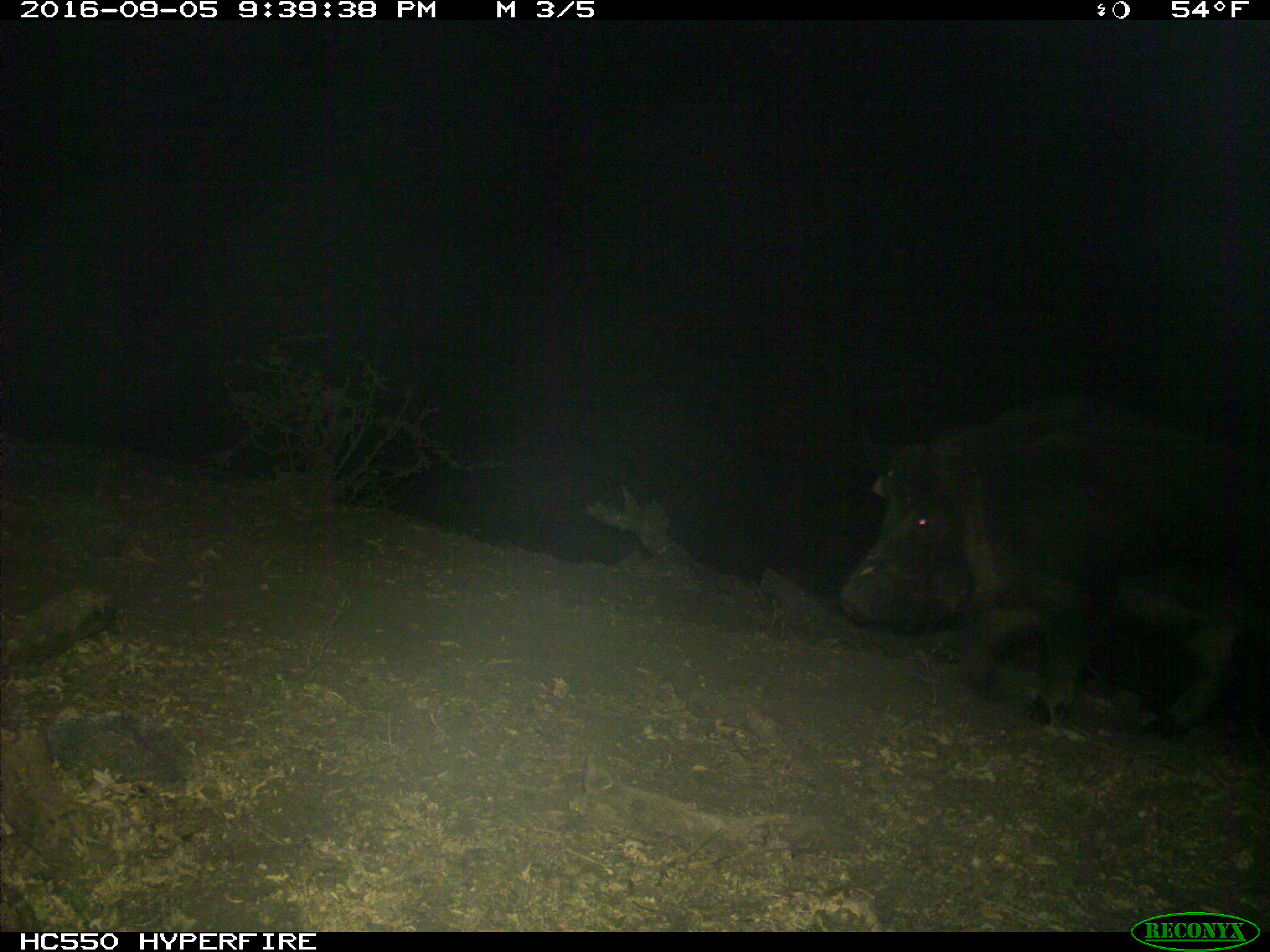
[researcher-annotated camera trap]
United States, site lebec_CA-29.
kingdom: Animalia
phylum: Chordata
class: Mammalia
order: Artiodactyla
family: Suidae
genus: Sus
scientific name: Sus scrofa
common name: wild boar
Sus scrofa (wild boar).